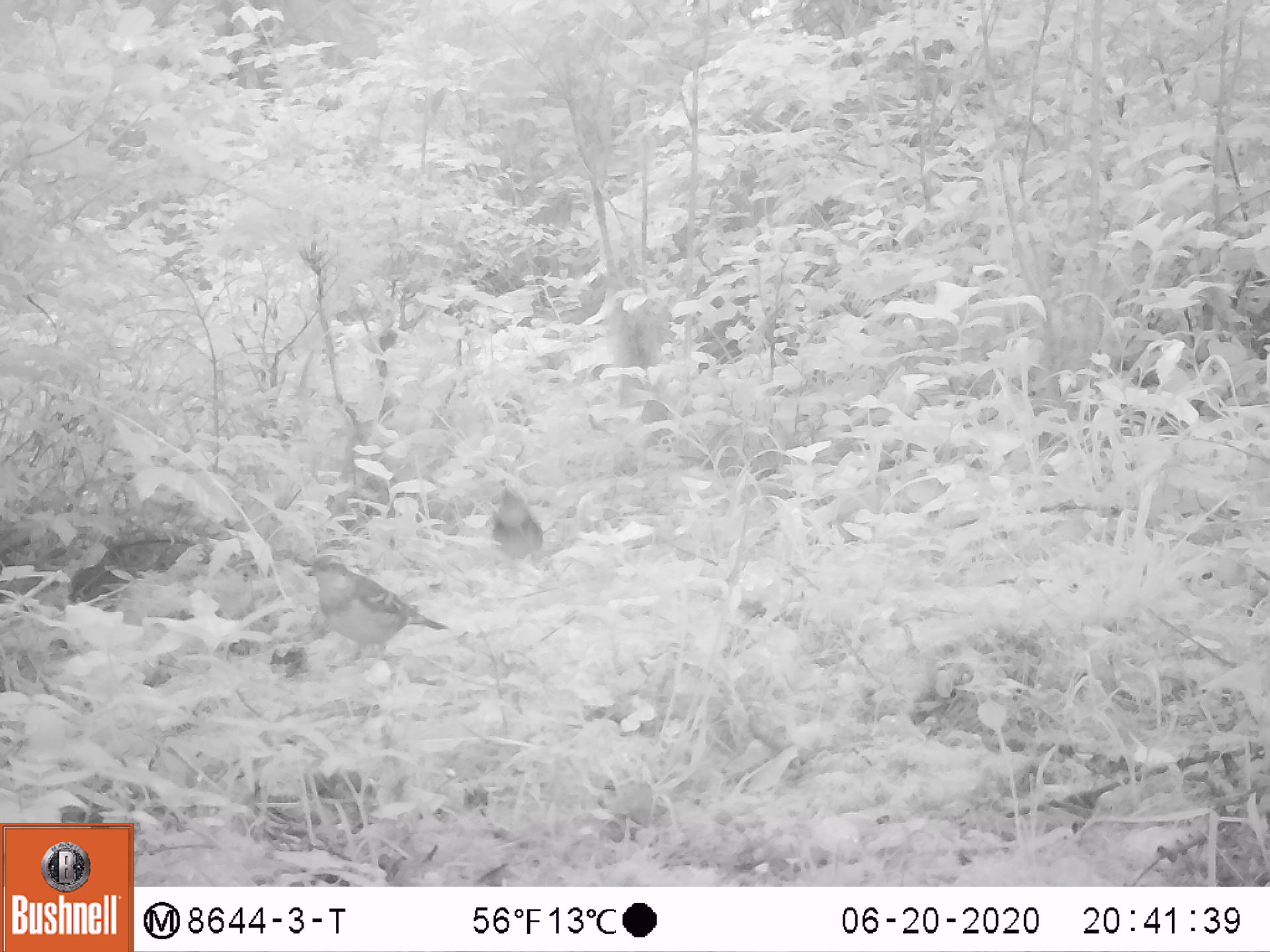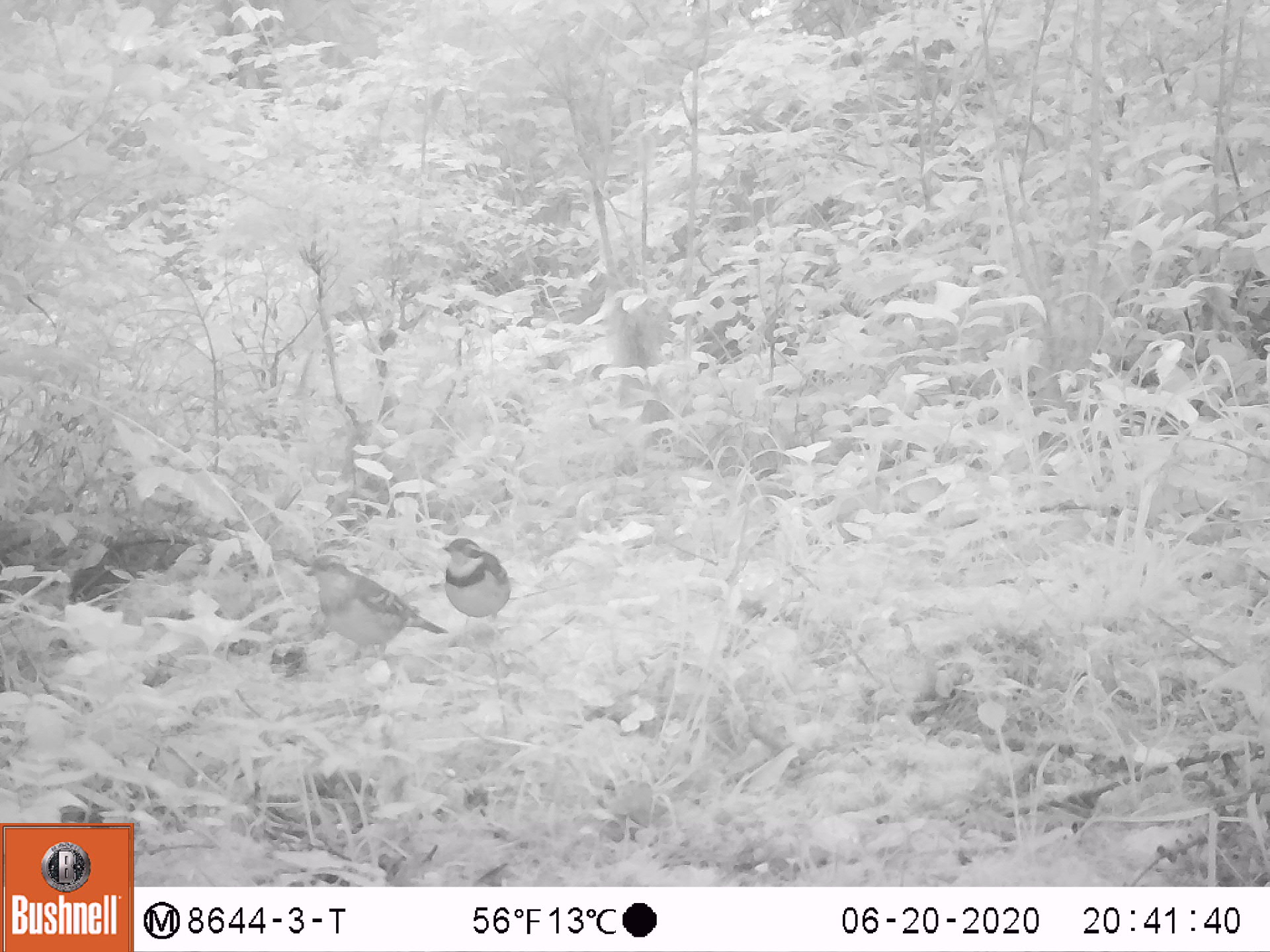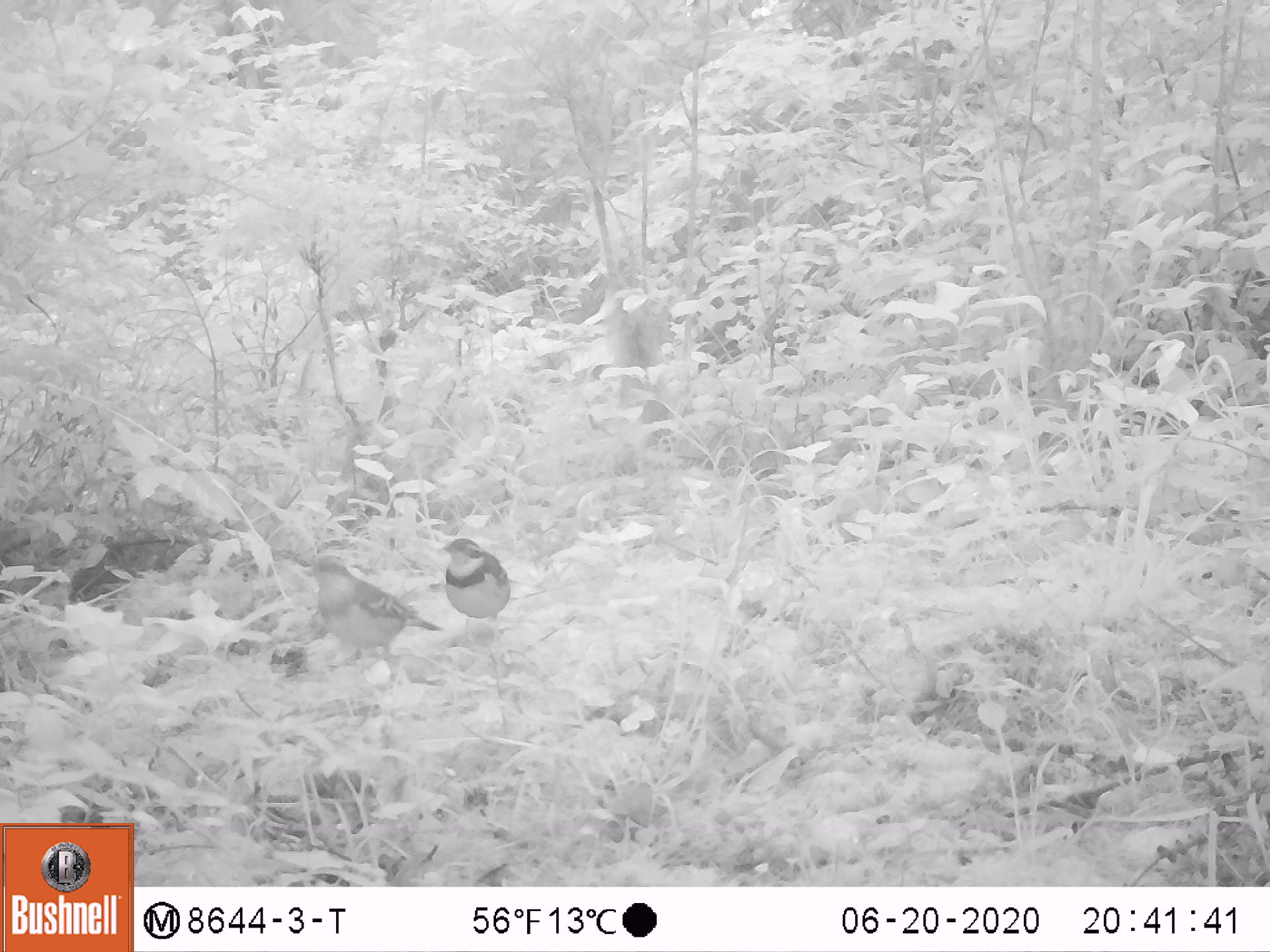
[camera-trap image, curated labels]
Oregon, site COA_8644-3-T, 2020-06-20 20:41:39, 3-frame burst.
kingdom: Animalia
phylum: Chordata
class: Aves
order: Passeriformes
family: Turdidae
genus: Ixoreus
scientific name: Ixoreus naevius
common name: varied thrush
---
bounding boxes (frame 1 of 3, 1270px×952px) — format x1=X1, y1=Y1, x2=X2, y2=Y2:
varied thrush: x1=305, y1=553, x2=442, y2=660; x1=487, y1=491, x2=549, y2=570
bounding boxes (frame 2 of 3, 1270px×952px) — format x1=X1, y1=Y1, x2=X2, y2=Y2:
varied thrush: x1=301, y1=555, x2=435, y2=660; x1=439, y1=535, x2=519, y2=631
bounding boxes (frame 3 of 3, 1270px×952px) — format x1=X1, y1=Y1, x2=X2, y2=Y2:
varied thrush: x1=305, y1=552, x2=436, y2=662; x1=439, y1=533, x2=516, y2=639